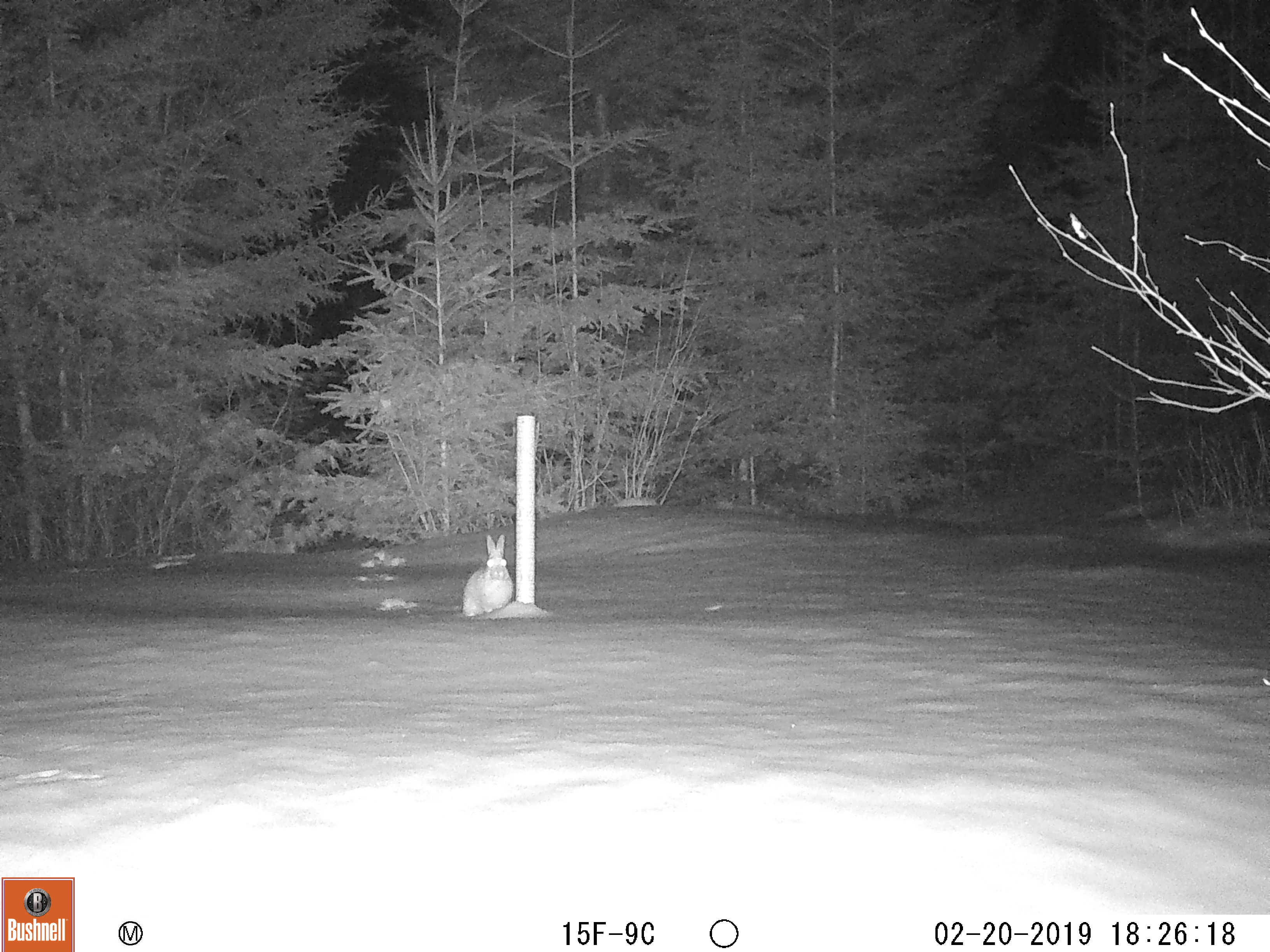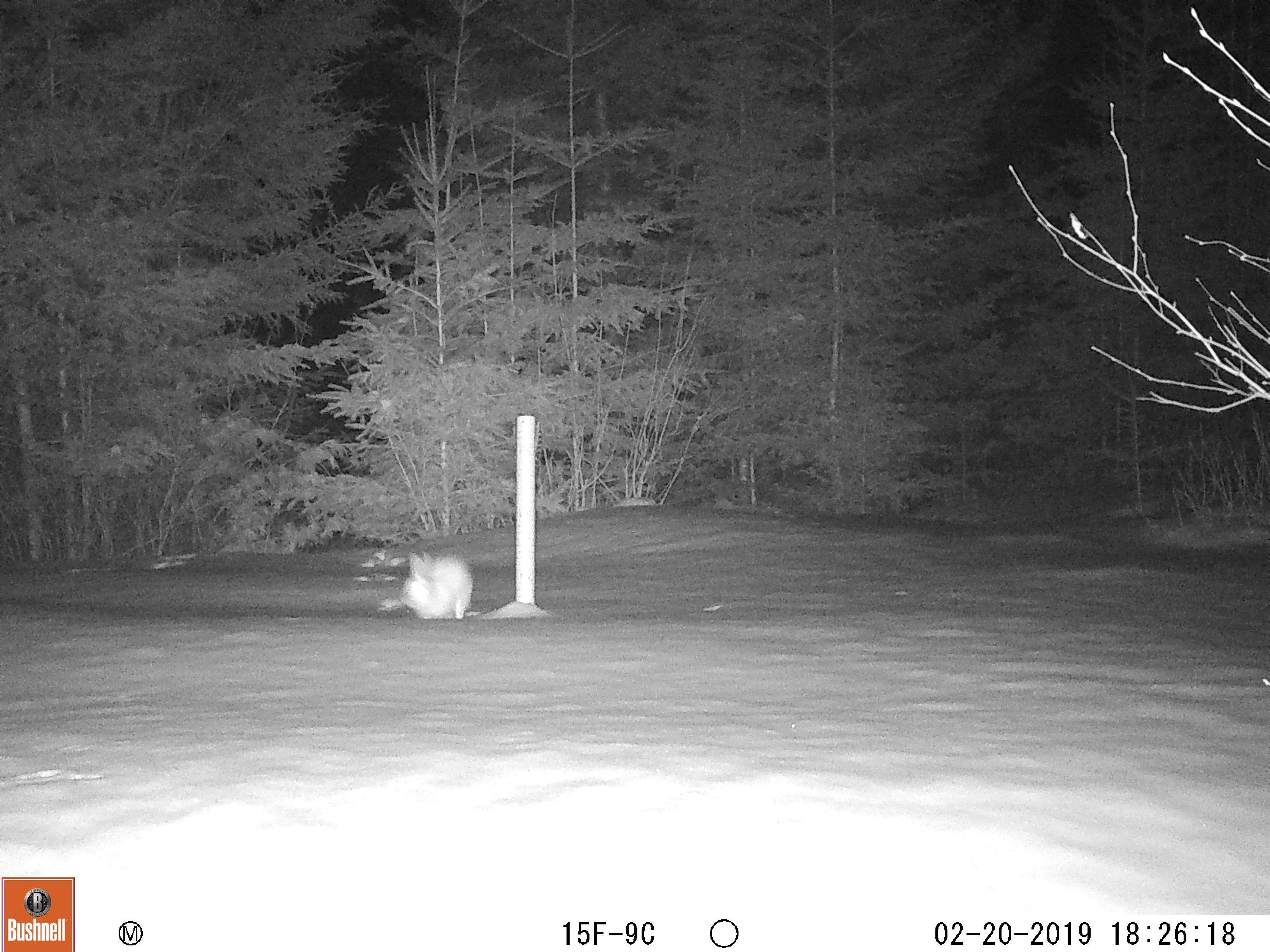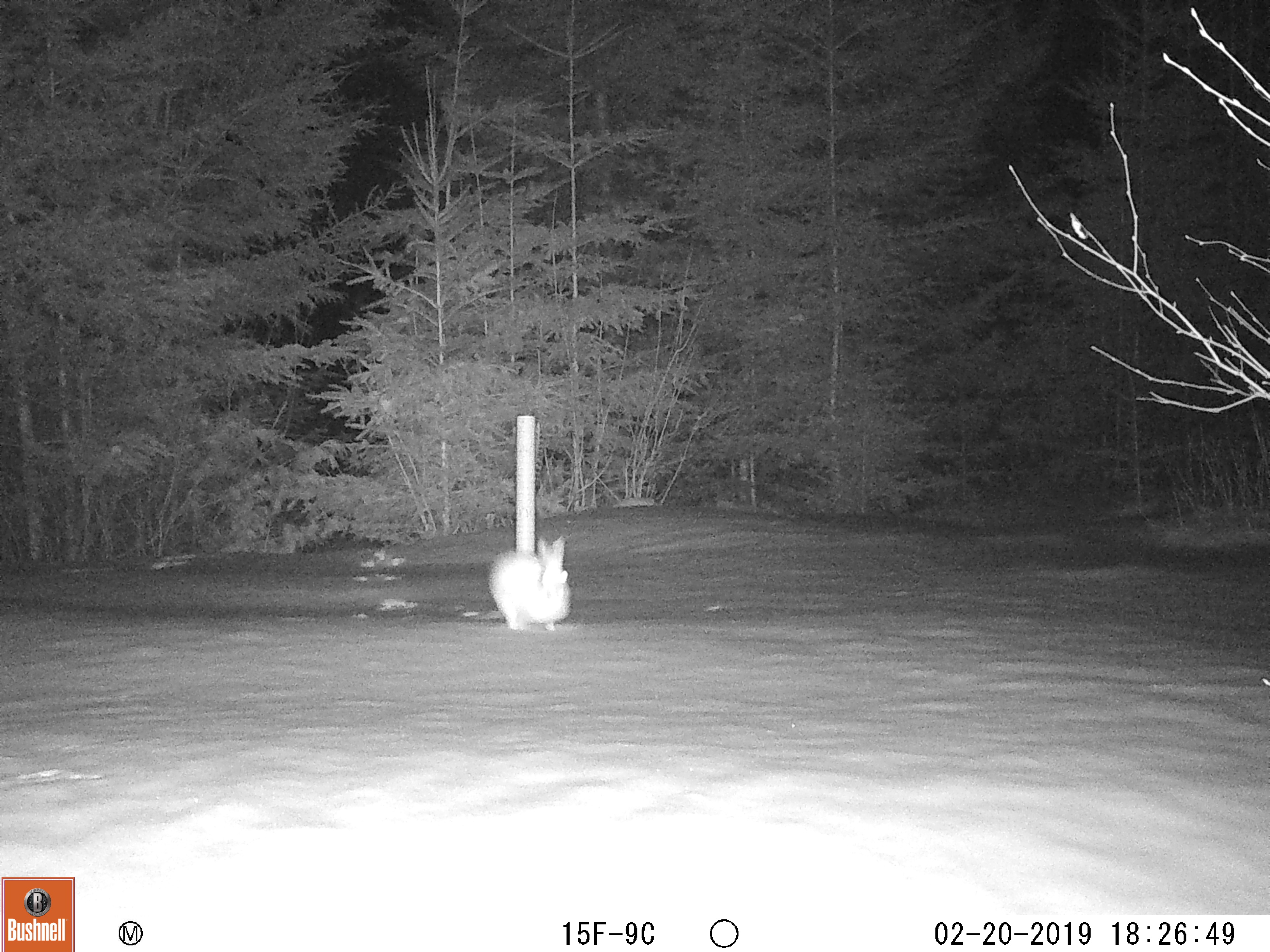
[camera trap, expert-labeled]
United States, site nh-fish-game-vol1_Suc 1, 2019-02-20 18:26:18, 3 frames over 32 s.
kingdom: Animalia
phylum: Chordata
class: Mammalia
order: Lagomorpha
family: Leporidae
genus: Lepus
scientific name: Lepus americanus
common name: snowshoe hare